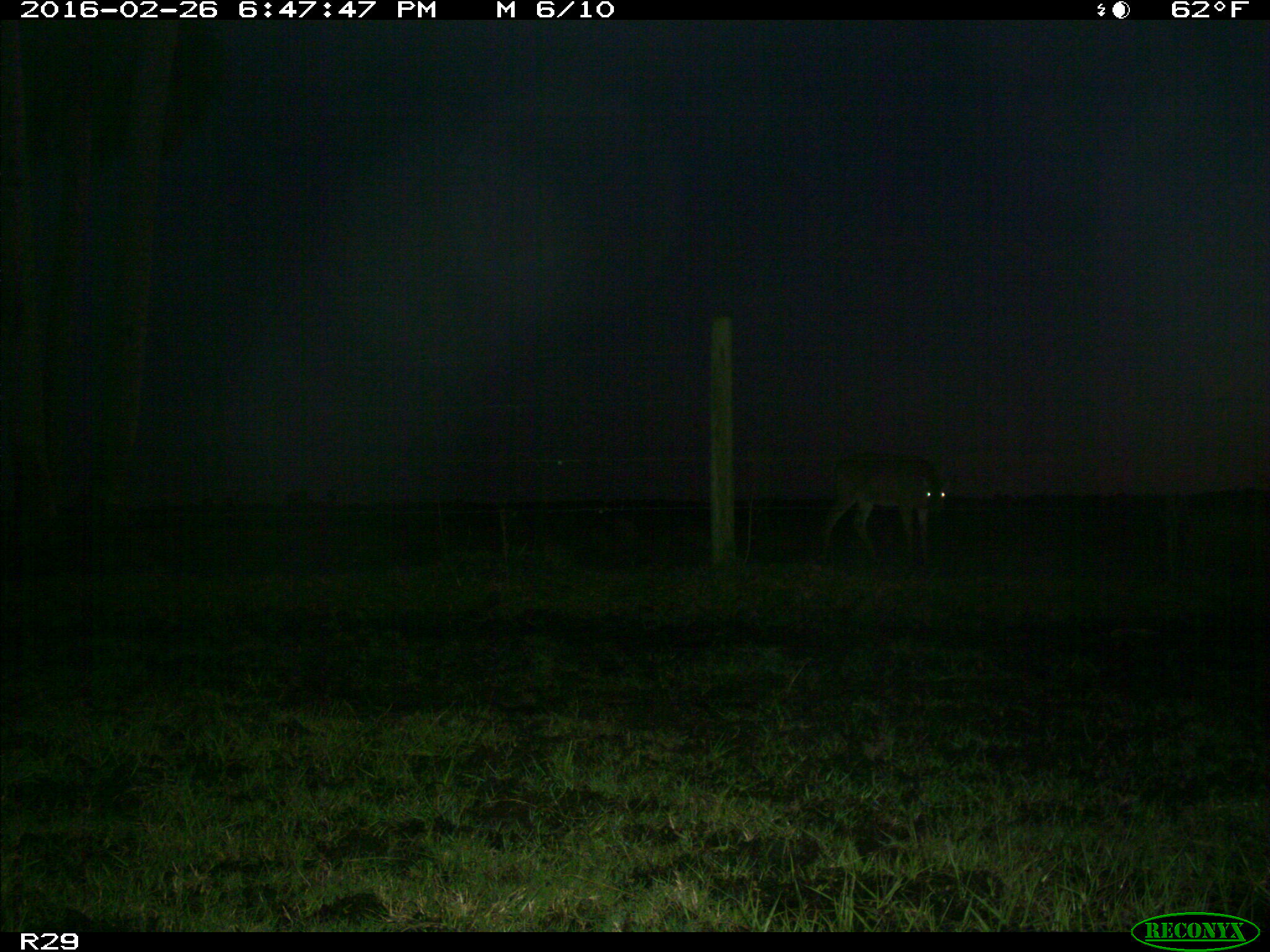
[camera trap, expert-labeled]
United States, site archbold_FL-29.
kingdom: Animalia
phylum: Chordata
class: Mammalia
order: Artiodactyla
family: Cervidae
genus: Odocoileus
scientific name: Odocoileus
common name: deer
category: unidentified deer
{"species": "unidentified deer (deer) (Odocoileus)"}